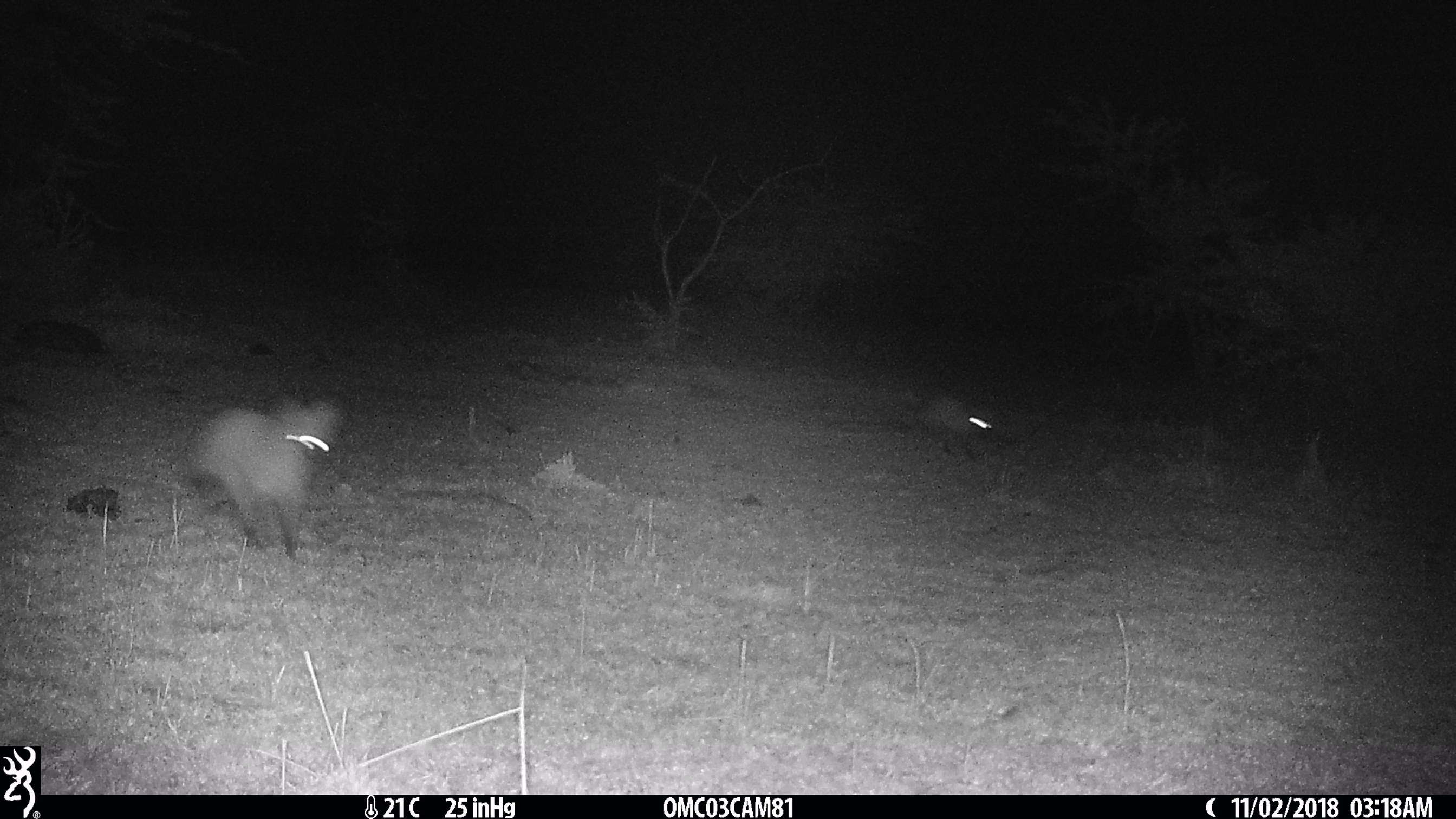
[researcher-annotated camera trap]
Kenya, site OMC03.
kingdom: Animalia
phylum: Chordata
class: Mammalia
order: Carnivora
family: Canidae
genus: Otocyon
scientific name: Otocyon megalotis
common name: bat-eared fox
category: bateared fox